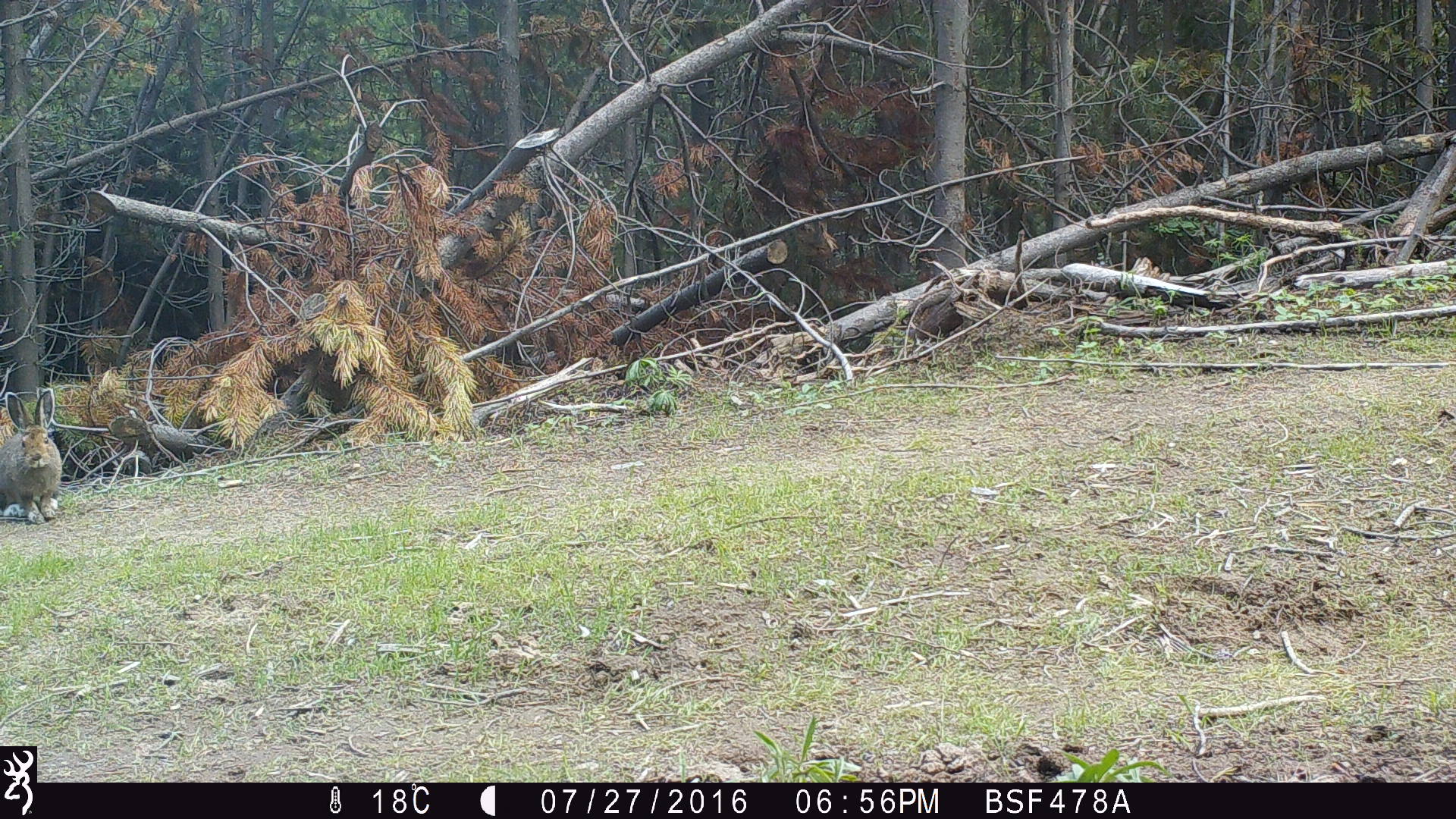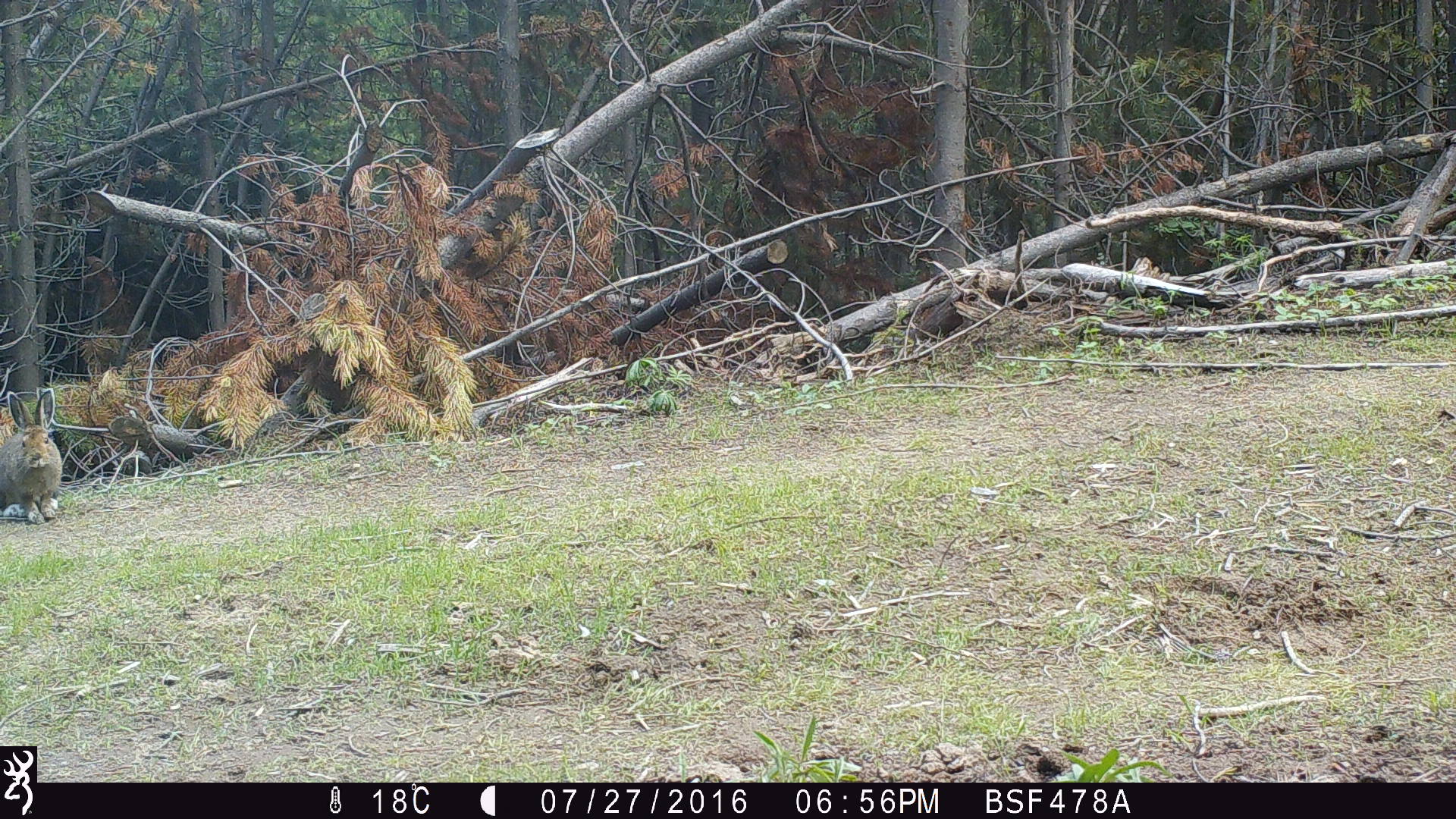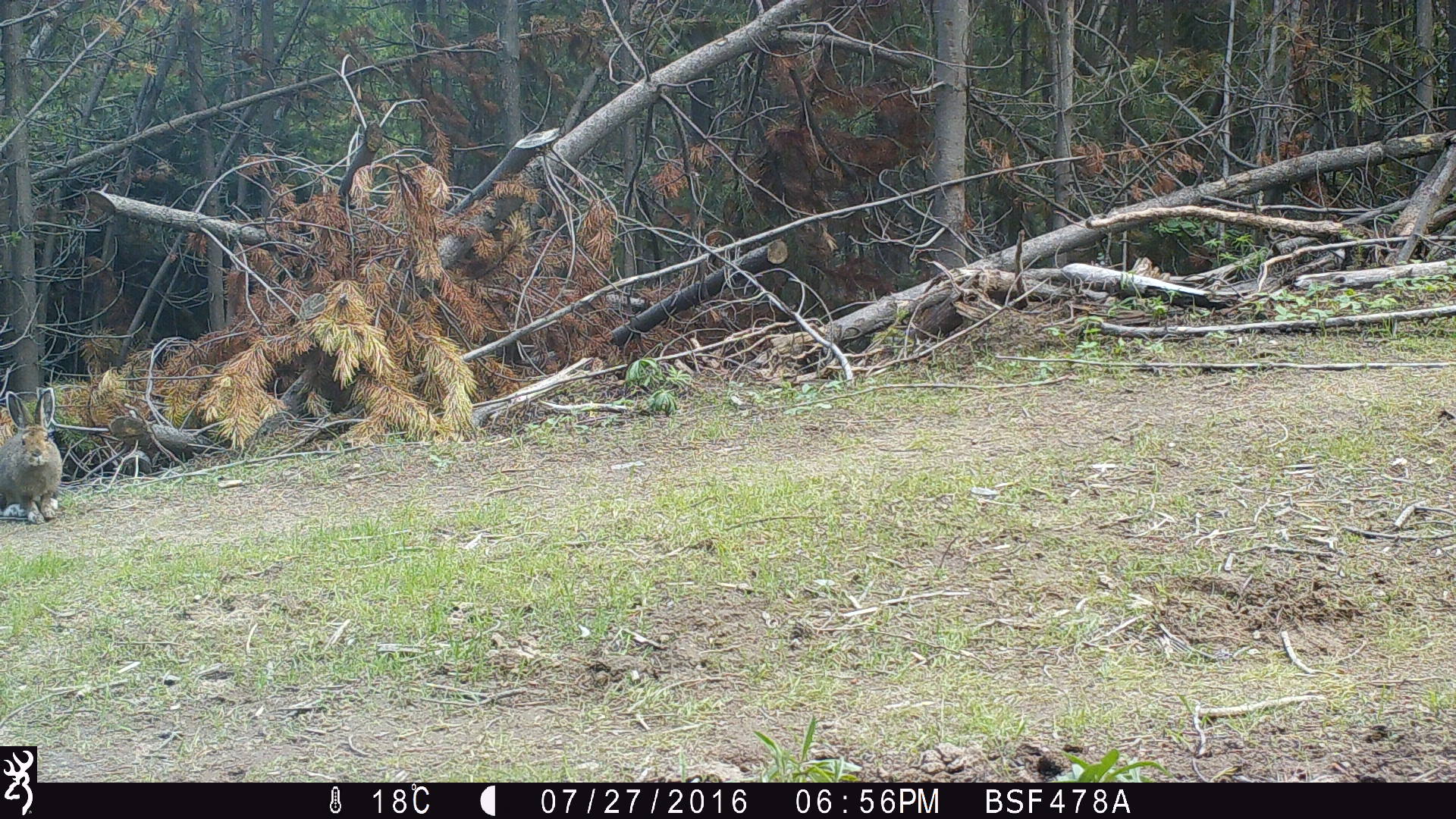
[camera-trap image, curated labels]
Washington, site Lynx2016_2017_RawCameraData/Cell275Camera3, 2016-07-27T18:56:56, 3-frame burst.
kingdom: Animalia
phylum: Chordata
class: Mammalia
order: Lagomorpha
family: Leporidae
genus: Lepus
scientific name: Lepus americanus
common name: snowshoe hare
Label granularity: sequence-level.